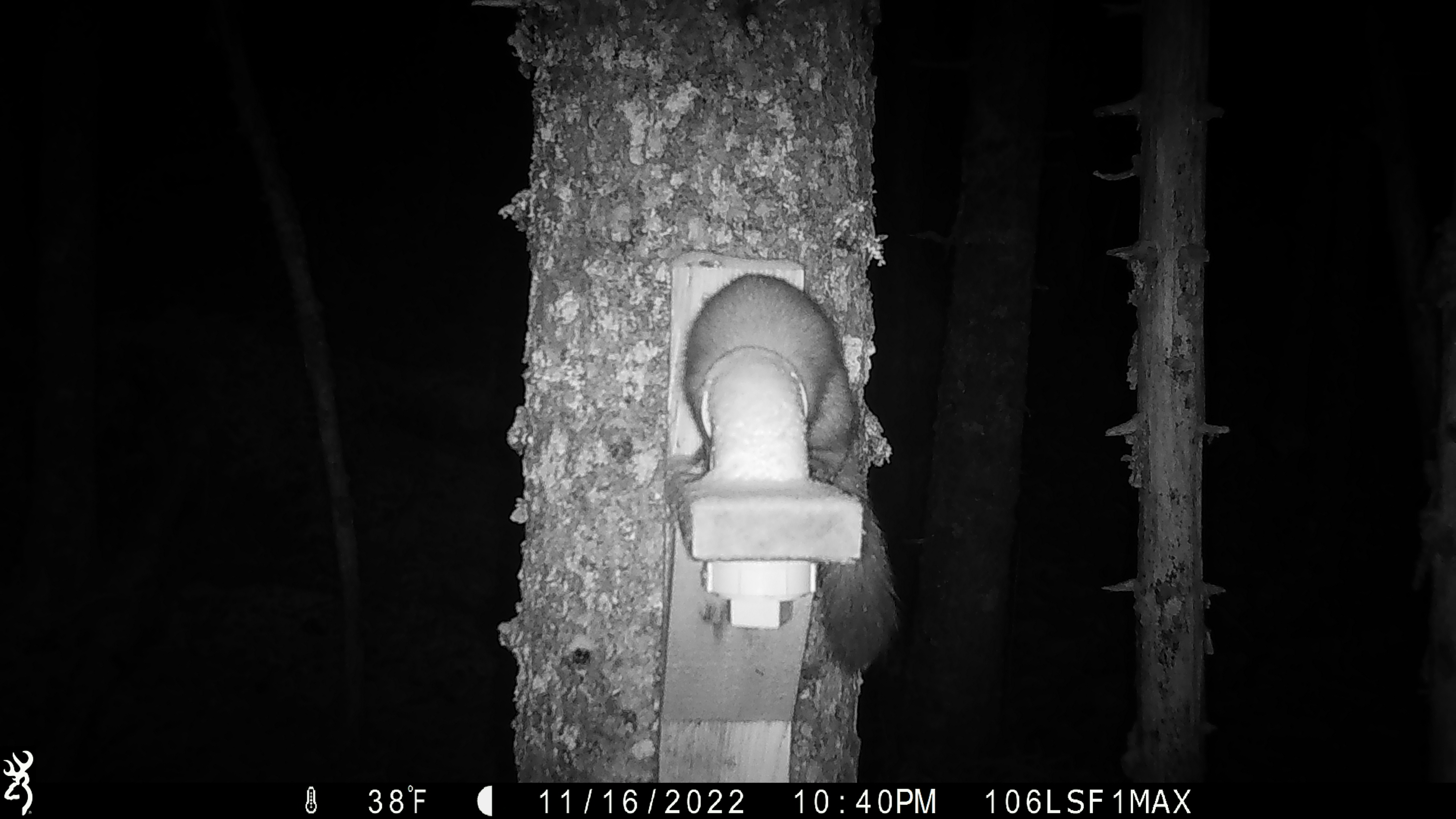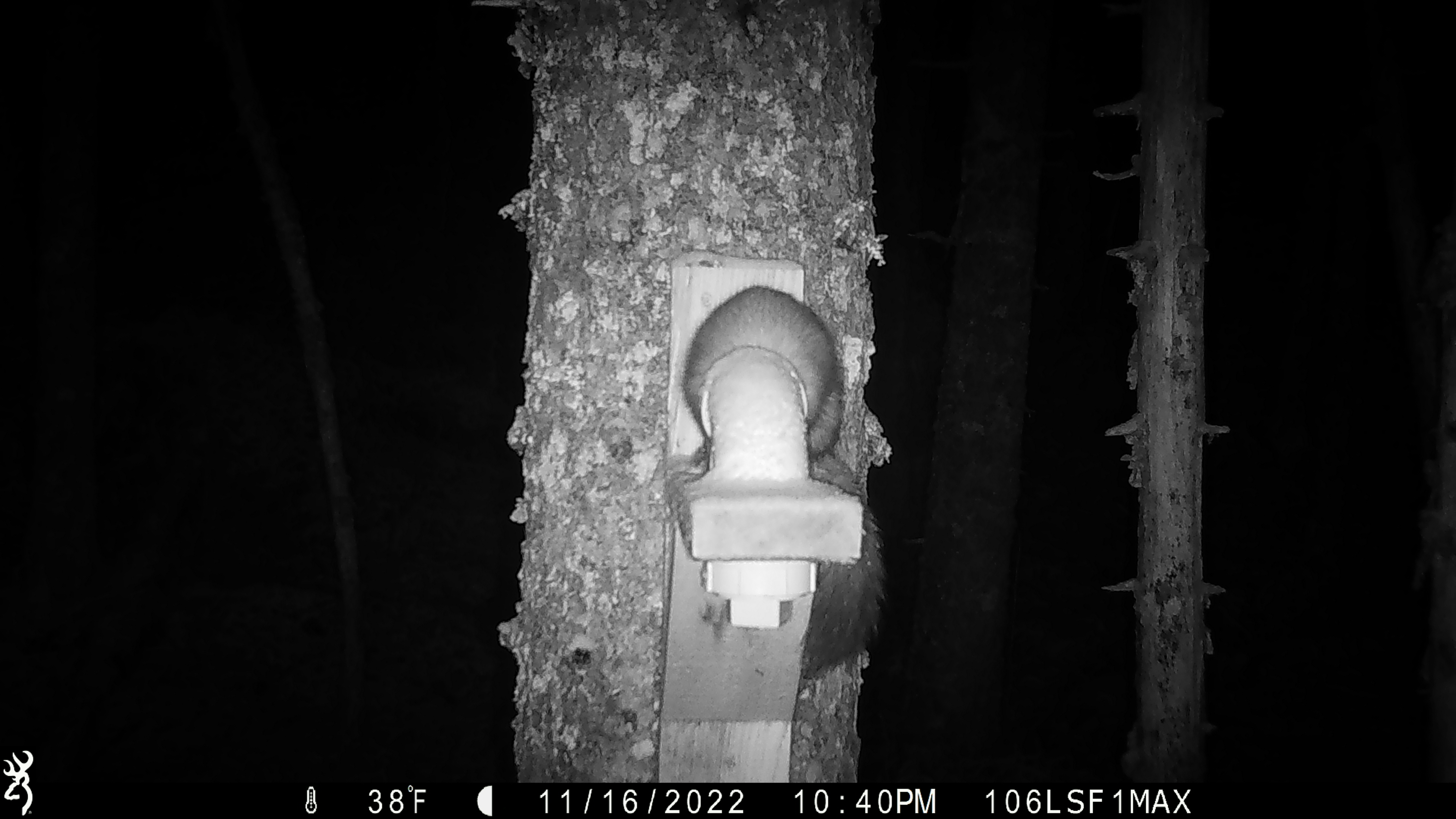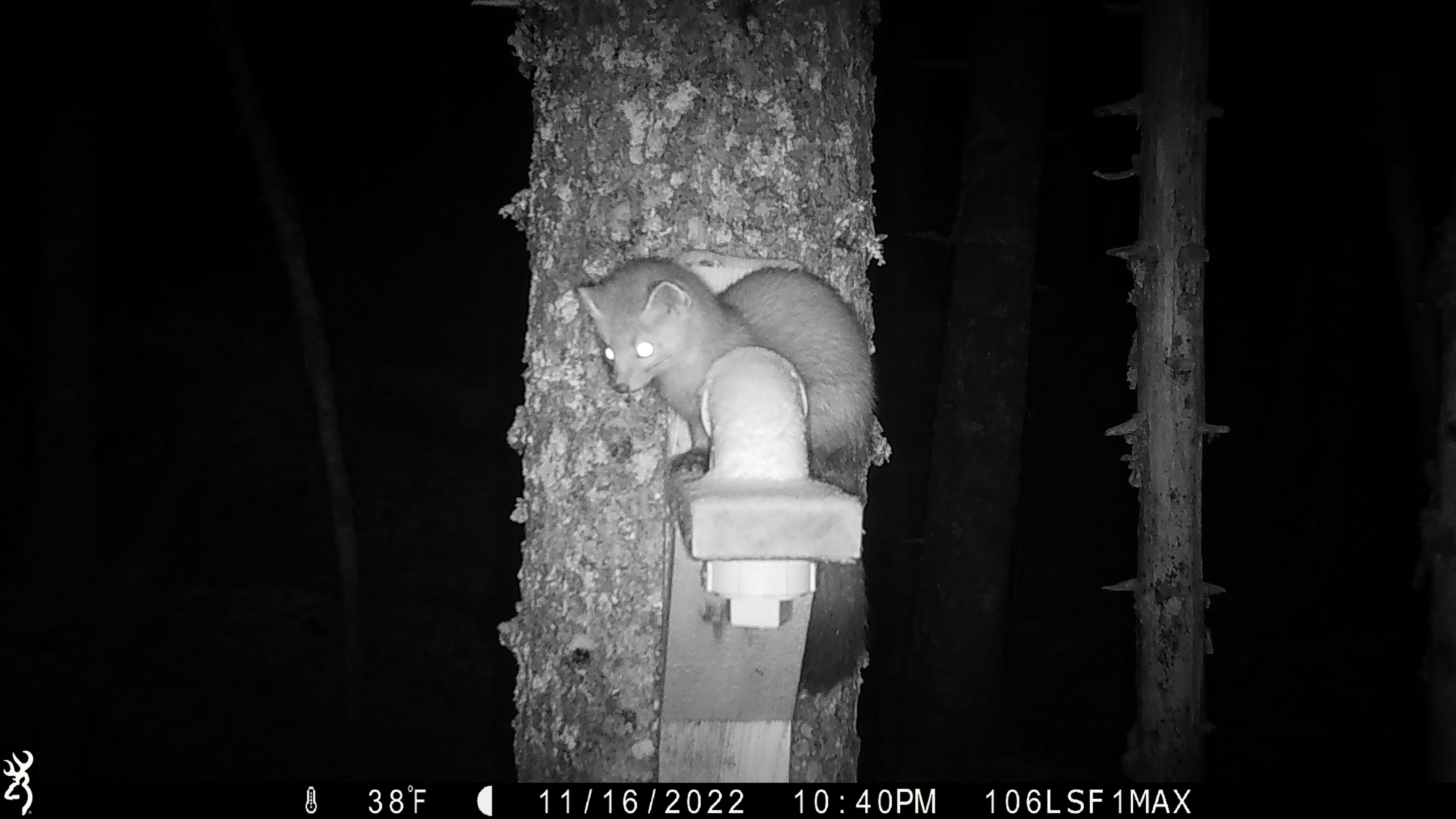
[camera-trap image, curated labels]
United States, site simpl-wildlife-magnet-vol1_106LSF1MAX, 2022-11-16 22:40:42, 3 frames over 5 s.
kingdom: Animalia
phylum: Chordata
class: Mammalia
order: Carnivora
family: Mustelidae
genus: Martes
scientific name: Martes americana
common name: american marten